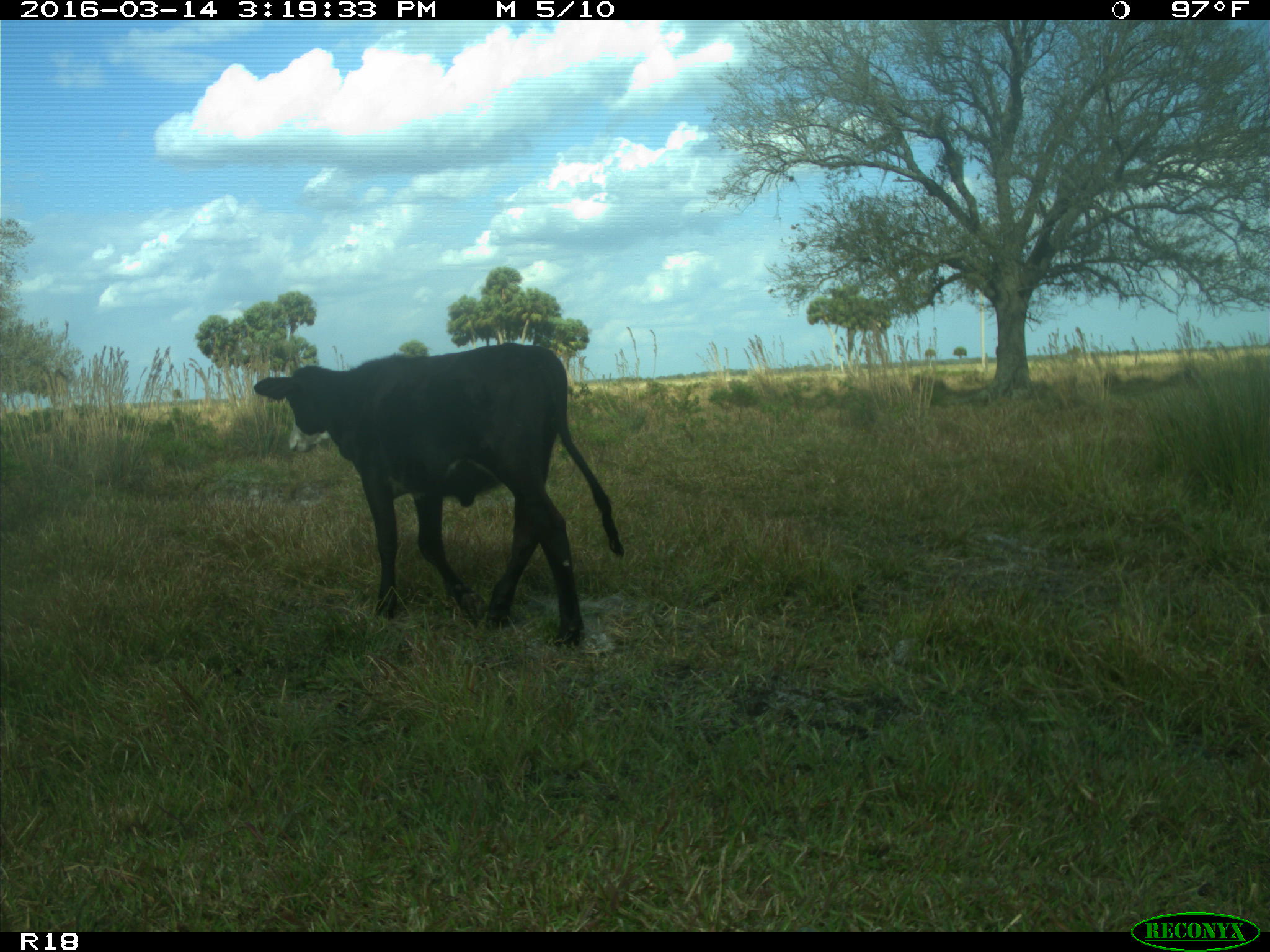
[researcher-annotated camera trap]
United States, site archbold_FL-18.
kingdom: Animalia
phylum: Chordata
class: Mammalia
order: Artiodactyla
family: Bovidae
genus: Bos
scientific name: Bos taurus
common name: domestic cow